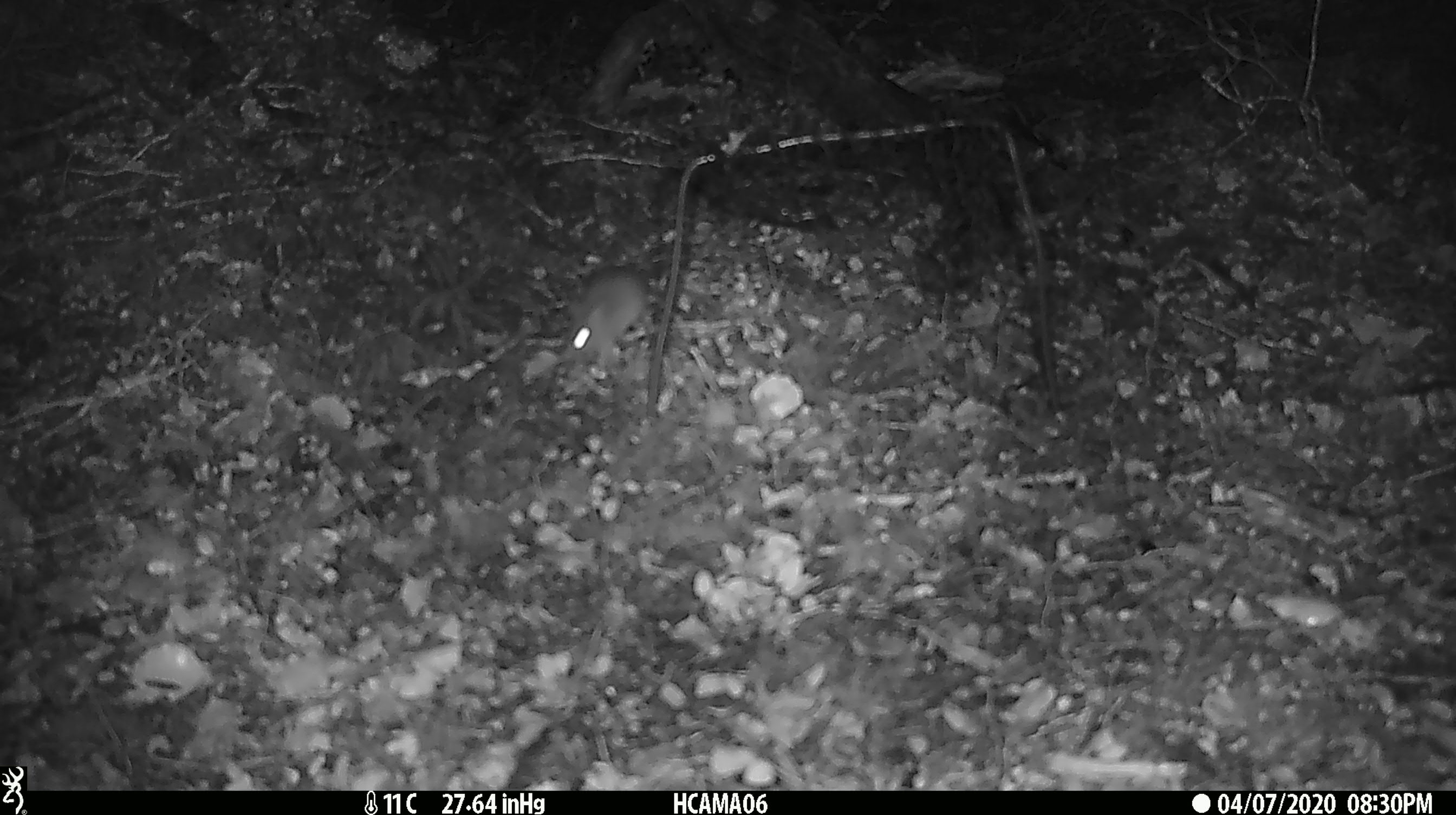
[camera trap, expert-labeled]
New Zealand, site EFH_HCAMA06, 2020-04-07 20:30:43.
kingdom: Animalia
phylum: Chordata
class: Mammalia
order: Rodentia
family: Muridae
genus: Mus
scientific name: Mus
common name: mouse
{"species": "mouse (Mus)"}